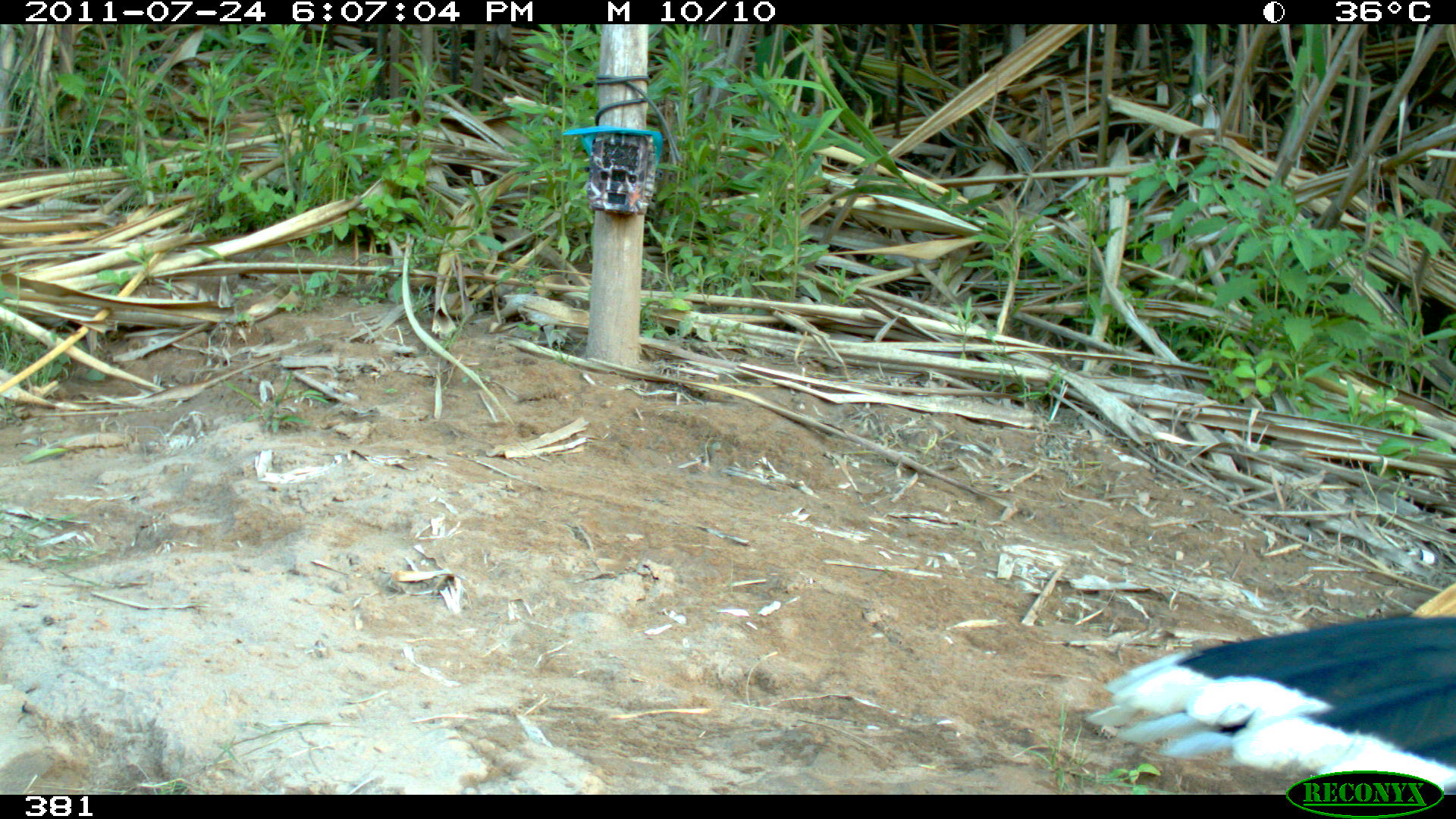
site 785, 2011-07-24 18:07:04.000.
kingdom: Animalia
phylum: Chordata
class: Aves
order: Galliformes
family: Cracidae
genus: Mitu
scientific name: Mitu tuberosum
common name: razor-billed curassow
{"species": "Mitu tuberosum (razor-billed curassow)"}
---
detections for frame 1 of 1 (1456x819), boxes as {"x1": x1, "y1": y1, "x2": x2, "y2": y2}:
mitu tuberosum: {"x1": 1086, "y1": 616, "x2": 1455, "y2": 794}